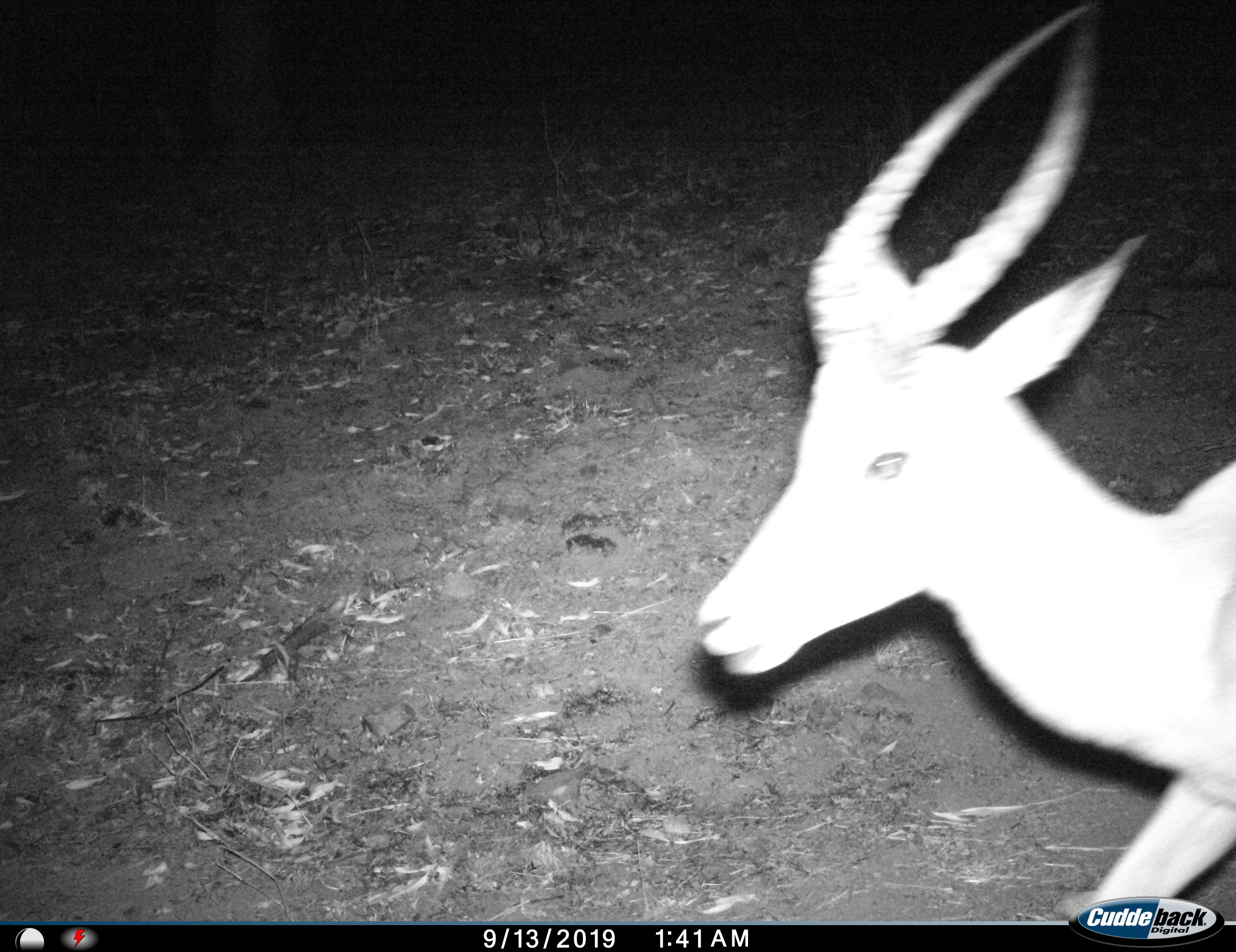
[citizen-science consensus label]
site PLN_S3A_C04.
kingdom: Animalia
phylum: Chordata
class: Mammalia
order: Artiodactyla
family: Bovidae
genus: Aepyceros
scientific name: Aepyceros melampus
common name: impala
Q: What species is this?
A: Impala (Aepyceros melampus).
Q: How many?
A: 1.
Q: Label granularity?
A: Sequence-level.